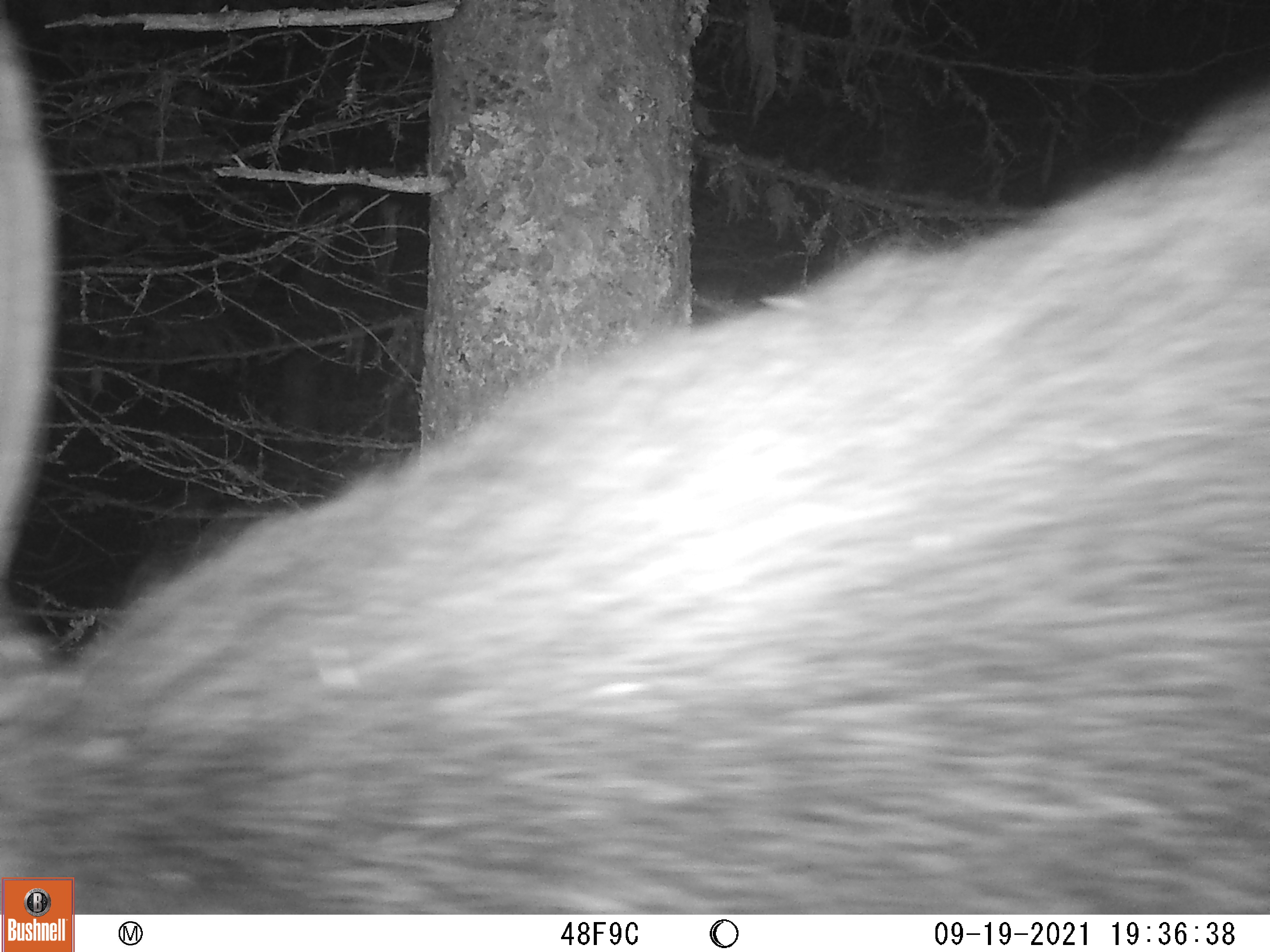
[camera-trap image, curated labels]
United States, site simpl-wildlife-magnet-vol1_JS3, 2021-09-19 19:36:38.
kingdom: Animalia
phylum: Chordata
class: Mammalia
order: Artiodactyla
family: Cervidae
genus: Alces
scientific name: Alces alces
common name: moose